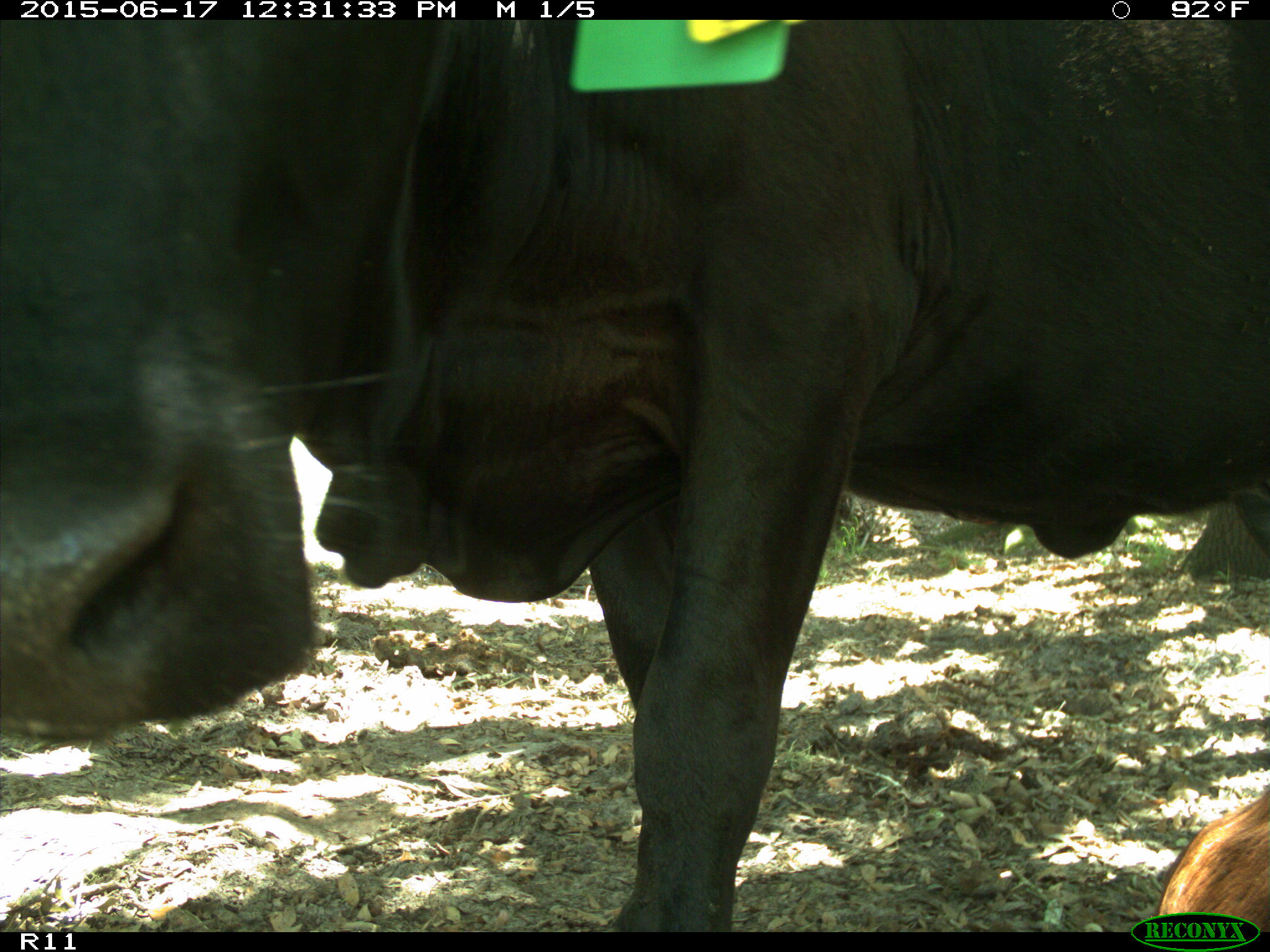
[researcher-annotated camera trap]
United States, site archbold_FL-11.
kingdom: Animalia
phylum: Chordata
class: Mammalia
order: Artiodactyla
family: Bovidae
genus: Bos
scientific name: Bos taurus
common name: domestic cow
Bos taurus (domestic cow).